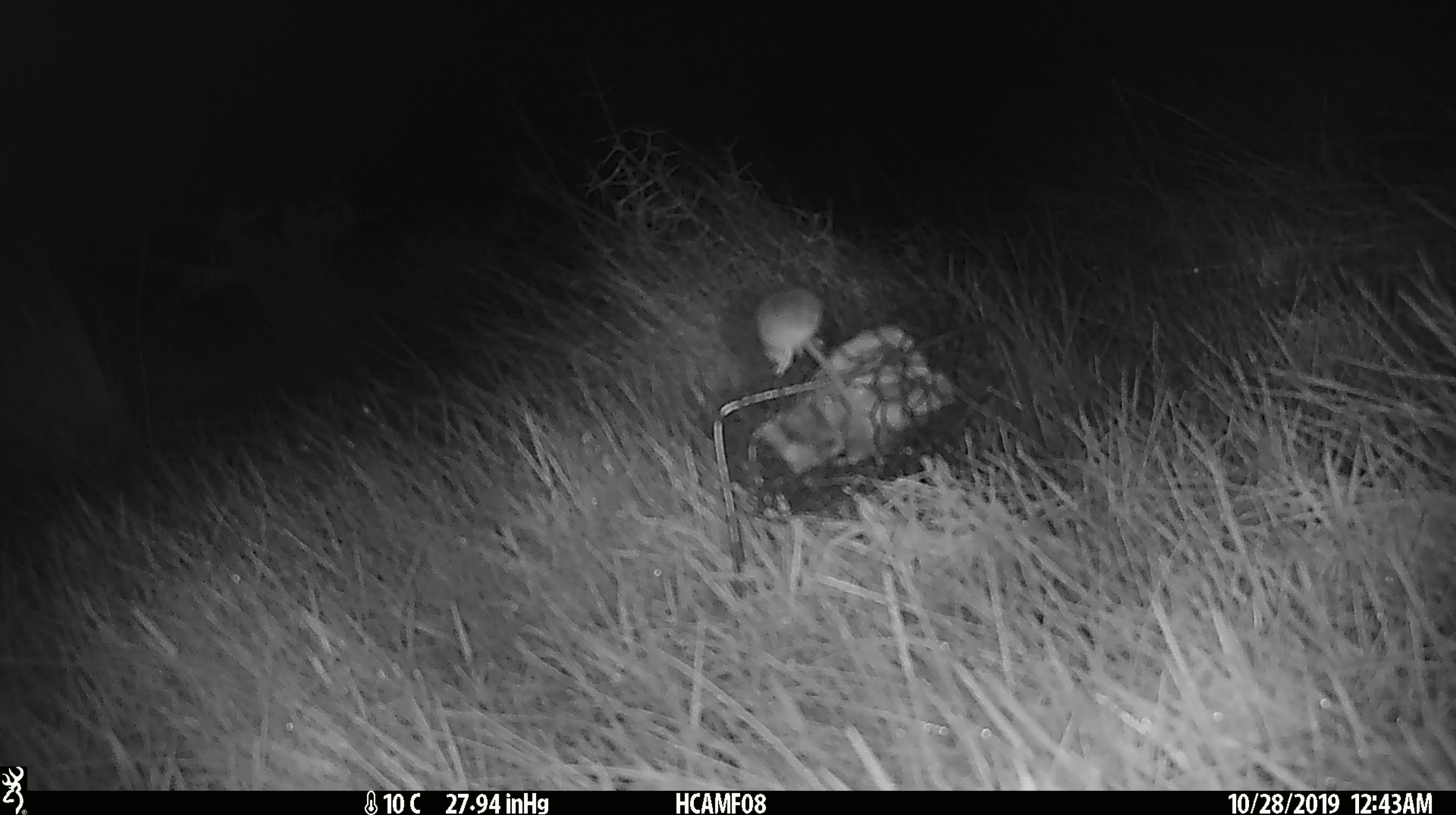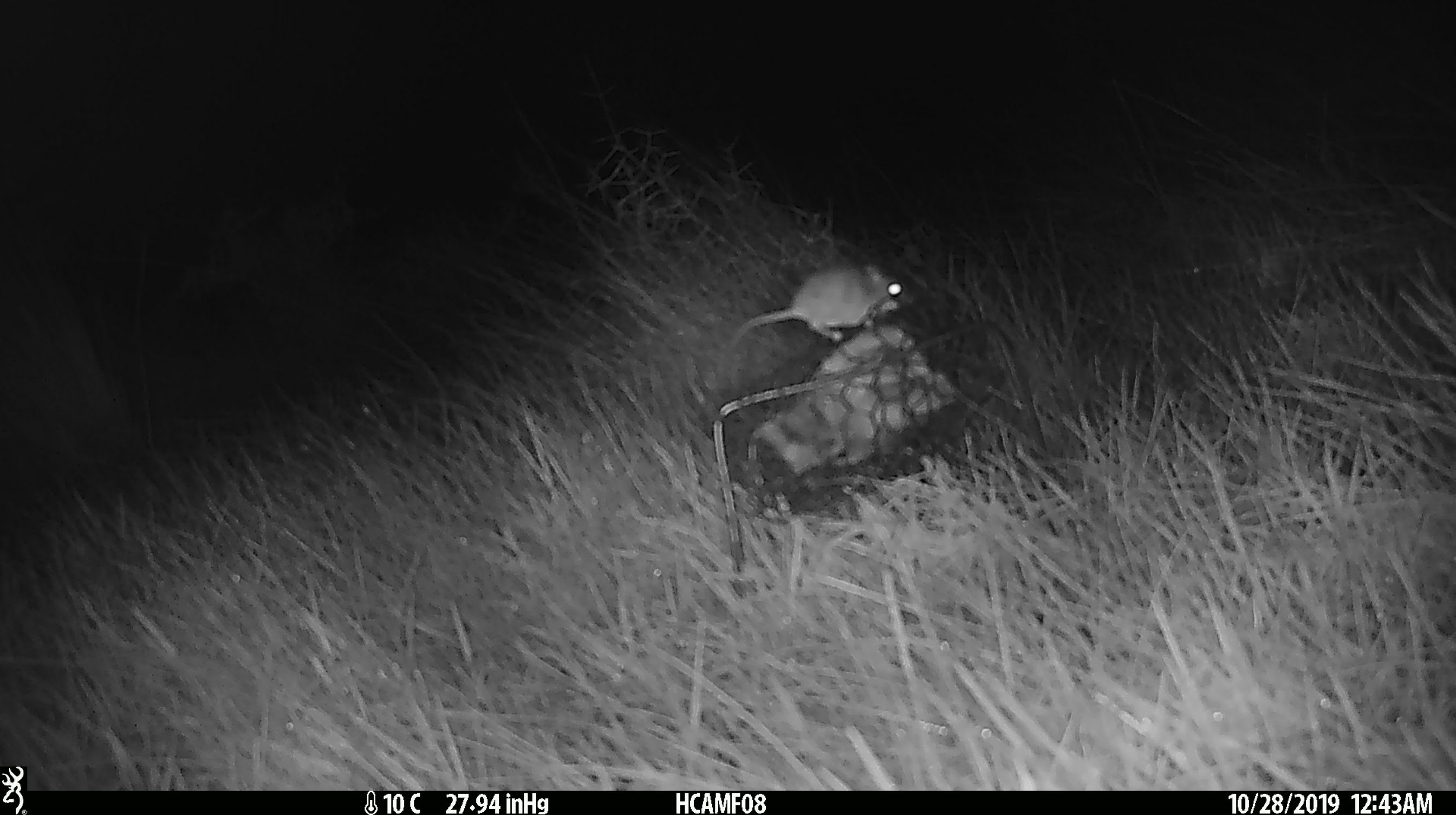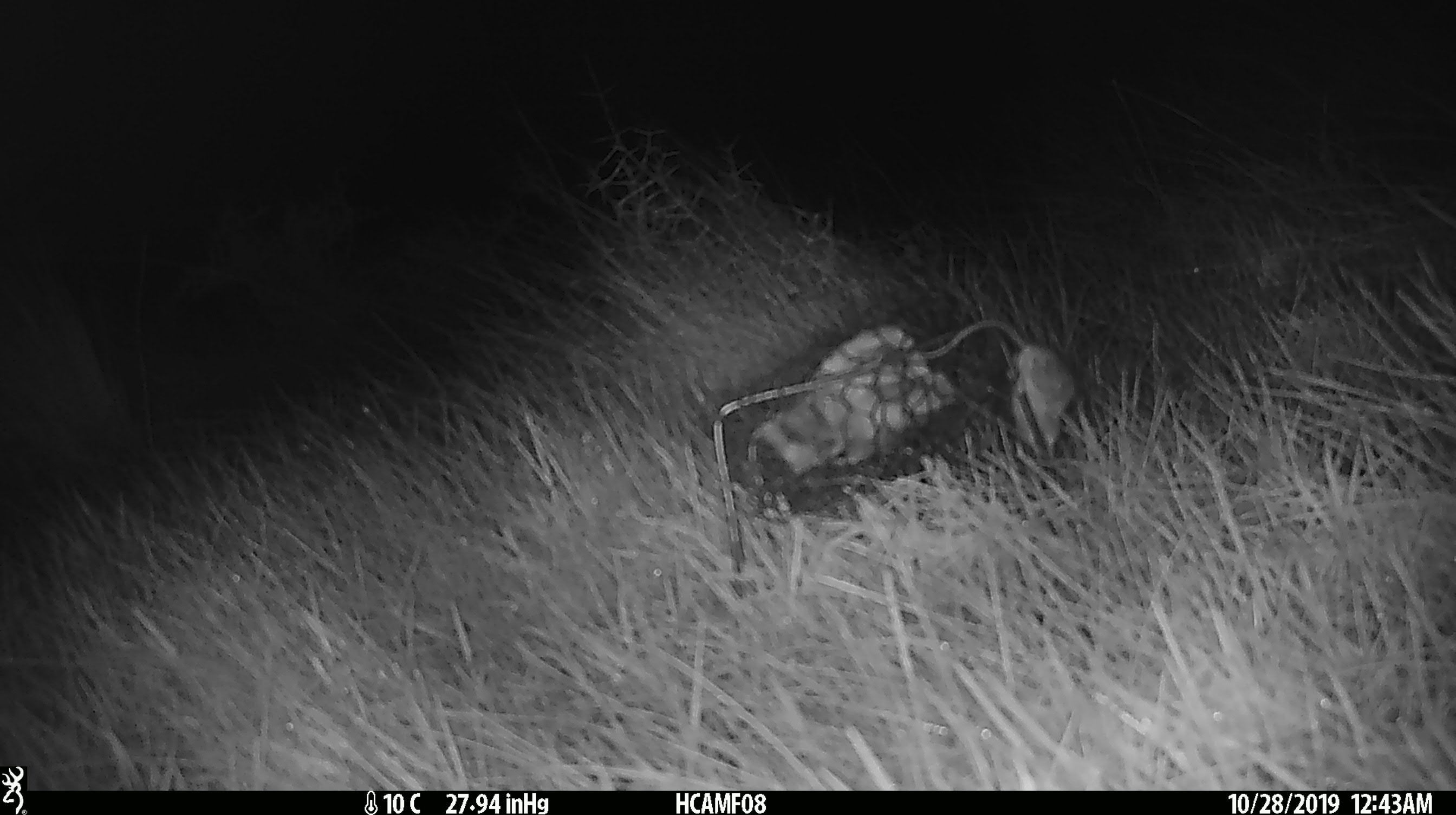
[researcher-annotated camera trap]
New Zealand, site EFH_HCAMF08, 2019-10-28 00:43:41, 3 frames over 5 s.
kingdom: Animalia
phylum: Chordata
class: Mammalia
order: Rodentia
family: Muridae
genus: Mus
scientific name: Mus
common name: mouse